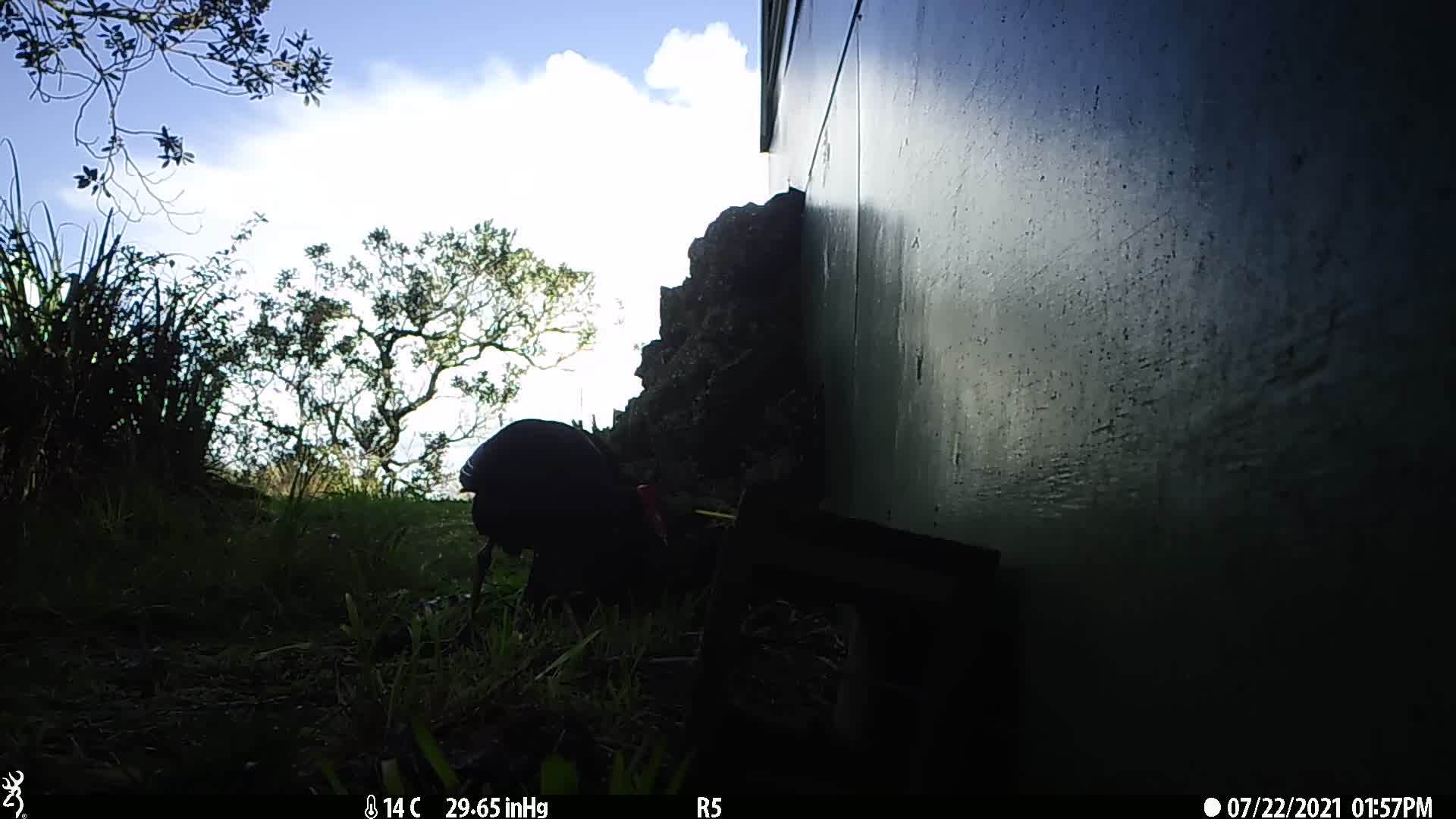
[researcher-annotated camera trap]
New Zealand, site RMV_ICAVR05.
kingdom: Animalia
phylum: Chordata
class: Aves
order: Gruiformes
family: Rallidae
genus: Porphyrio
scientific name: Porphyrio melanotus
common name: australasian swamphen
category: pukeko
Pukeko (australasian swamphen) (Porphyrio melanotus).